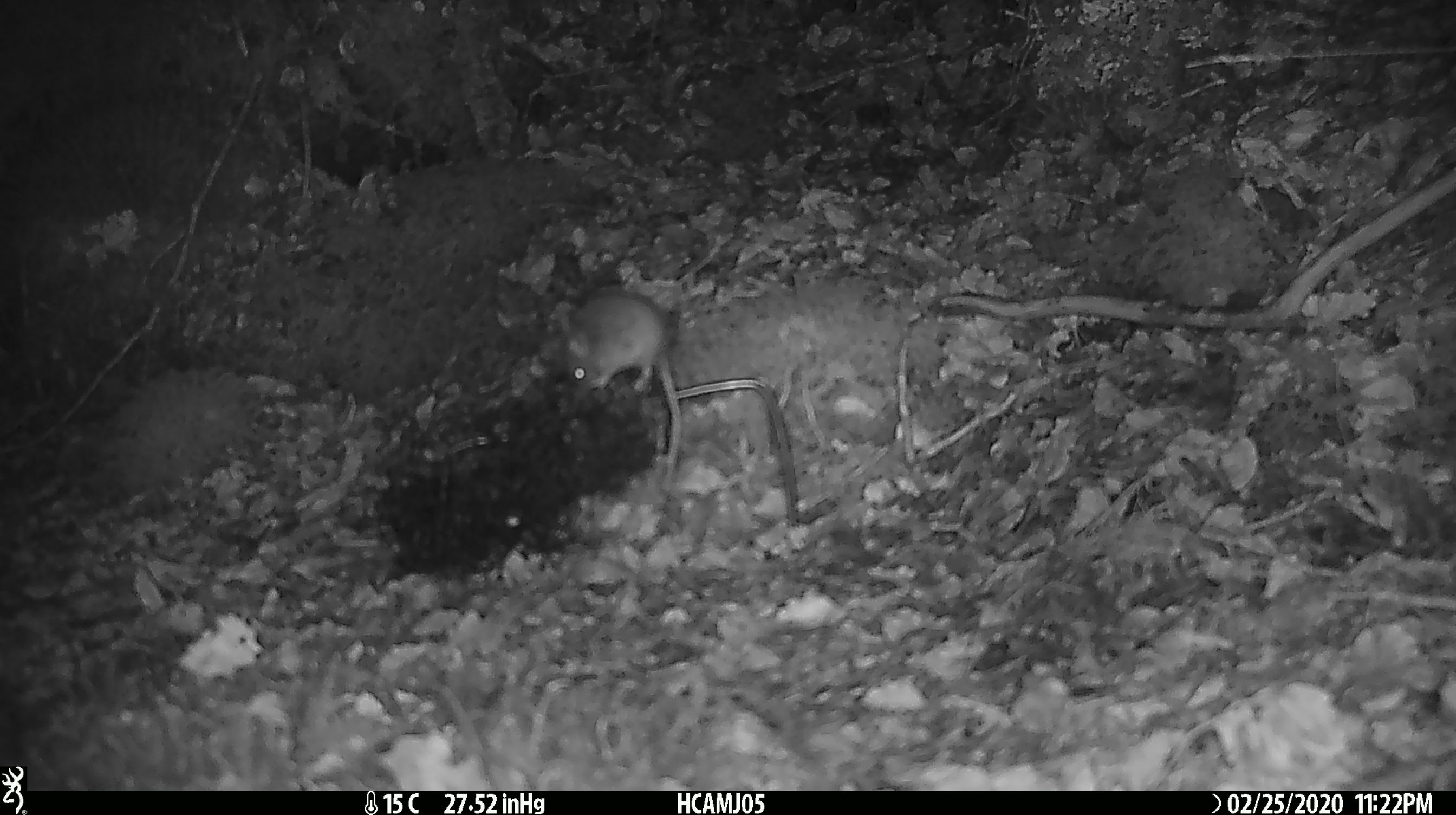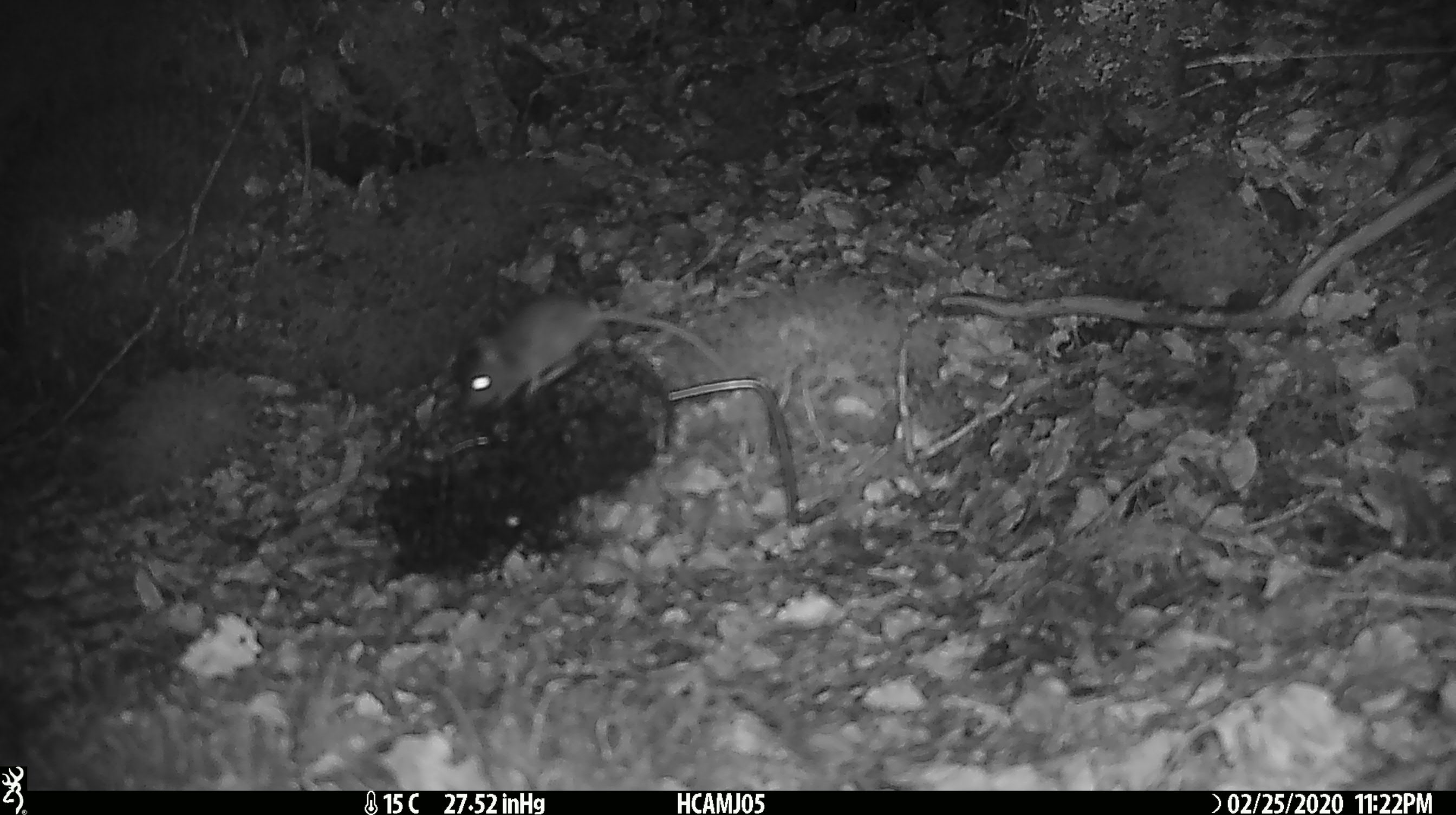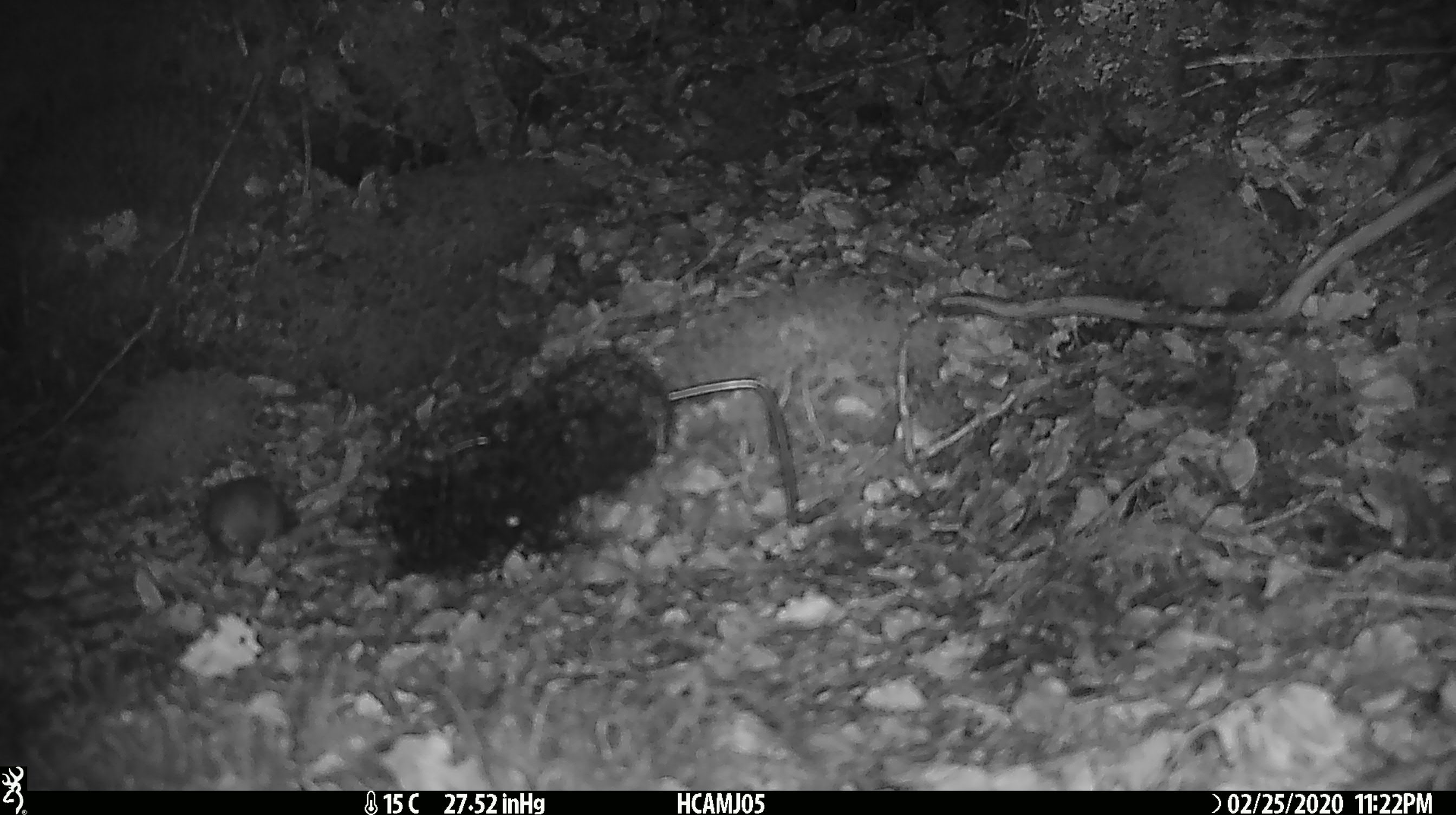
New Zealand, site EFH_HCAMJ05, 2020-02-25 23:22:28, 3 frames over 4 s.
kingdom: Animalia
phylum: Chordata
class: Mammalia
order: Rodentia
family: Muridae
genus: Mus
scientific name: Mus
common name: mouse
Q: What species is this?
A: Mouse (Mus).